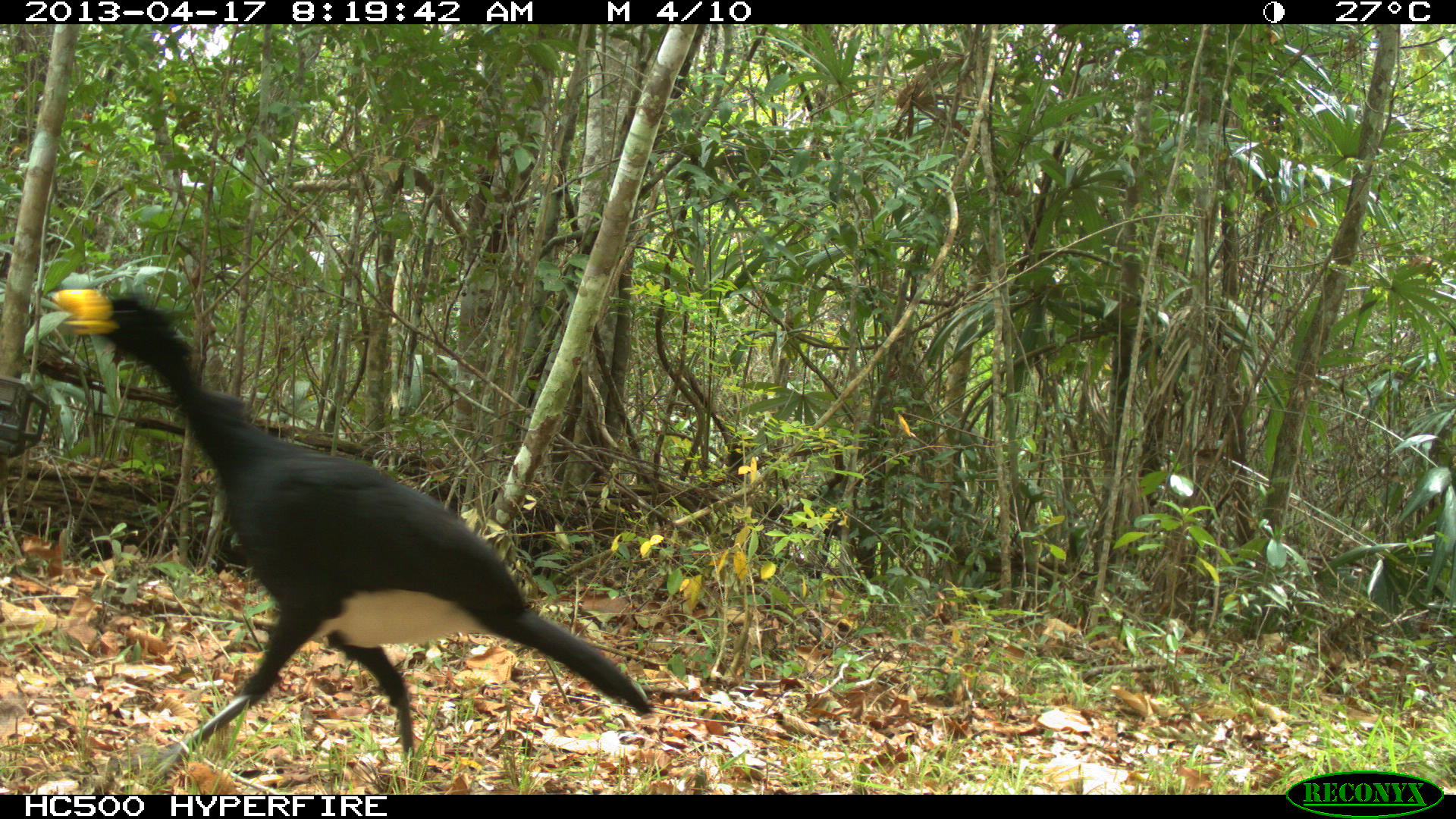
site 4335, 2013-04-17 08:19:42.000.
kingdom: Animalia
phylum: Chordata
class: Aves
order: Galliformes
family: Cracidae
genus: Crax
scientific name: Crax rubra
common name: great curassow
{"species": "Crax rubra (great curassow)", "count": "1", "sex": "male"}